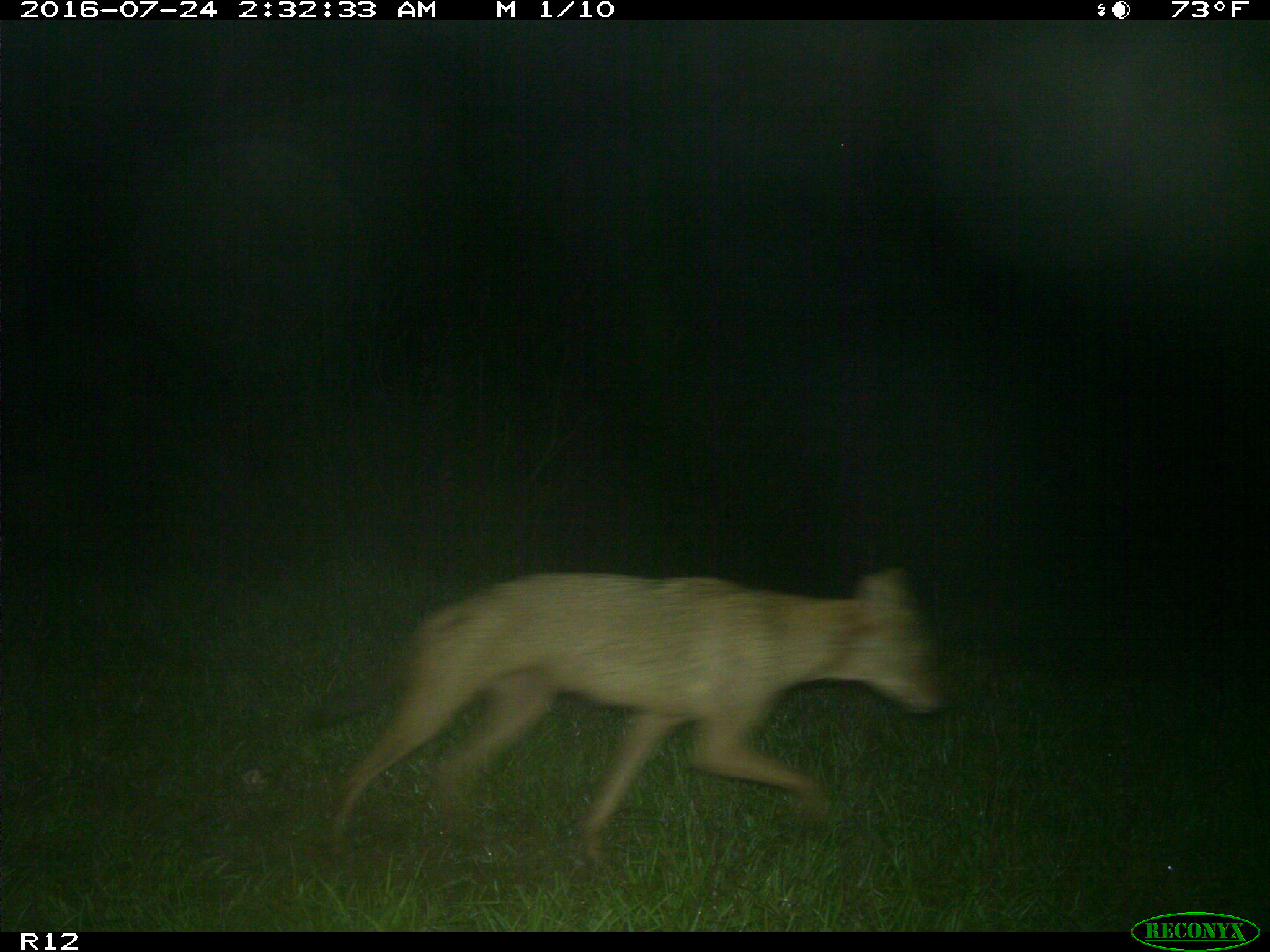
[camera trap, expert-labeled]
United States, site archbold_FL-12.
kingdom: Animalia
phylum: Chordata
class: Mammalia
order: Carnivora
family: Canidae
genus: Canis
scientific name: Canis latrans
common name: coyote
Canis latrans (coyote).